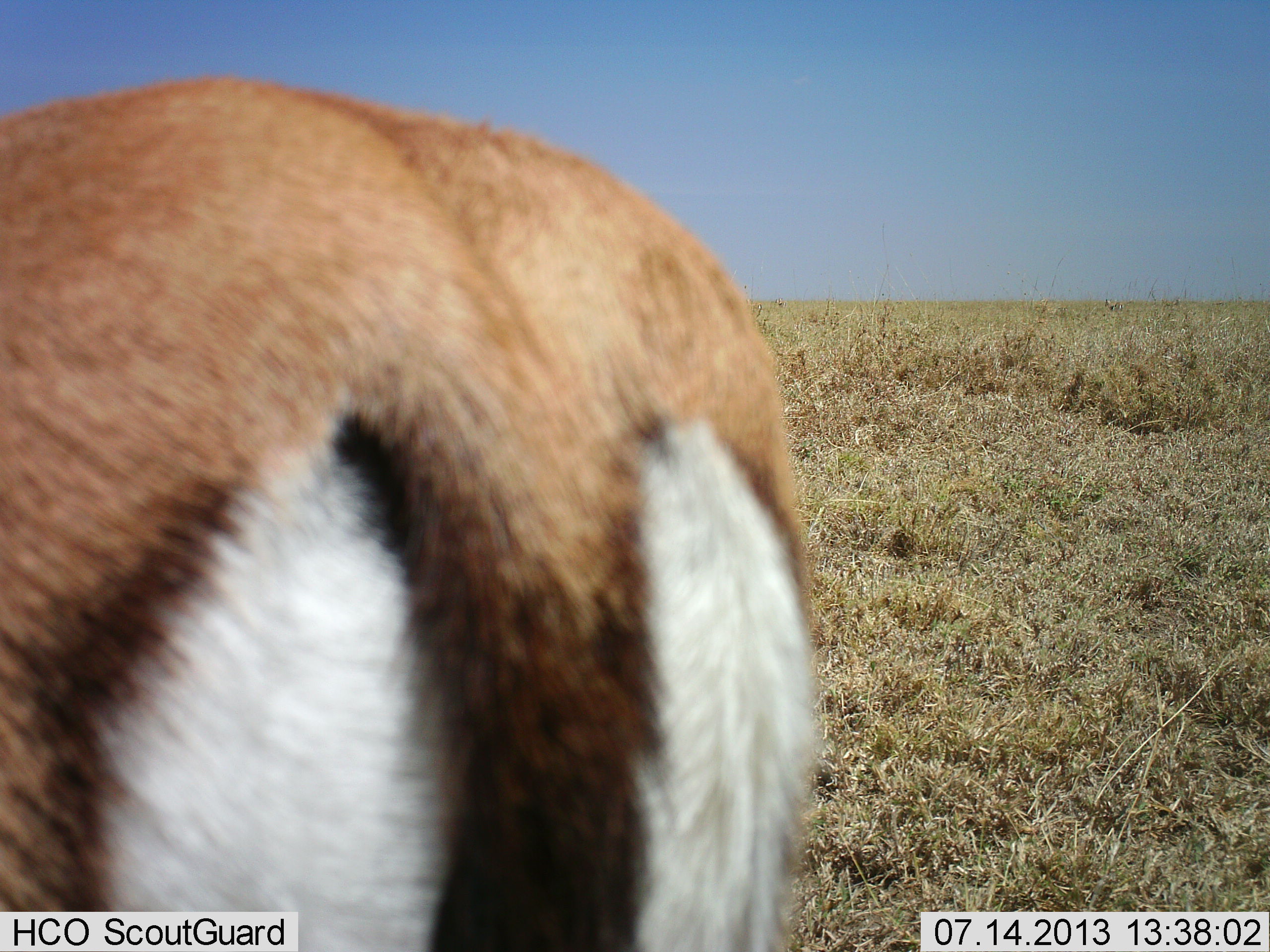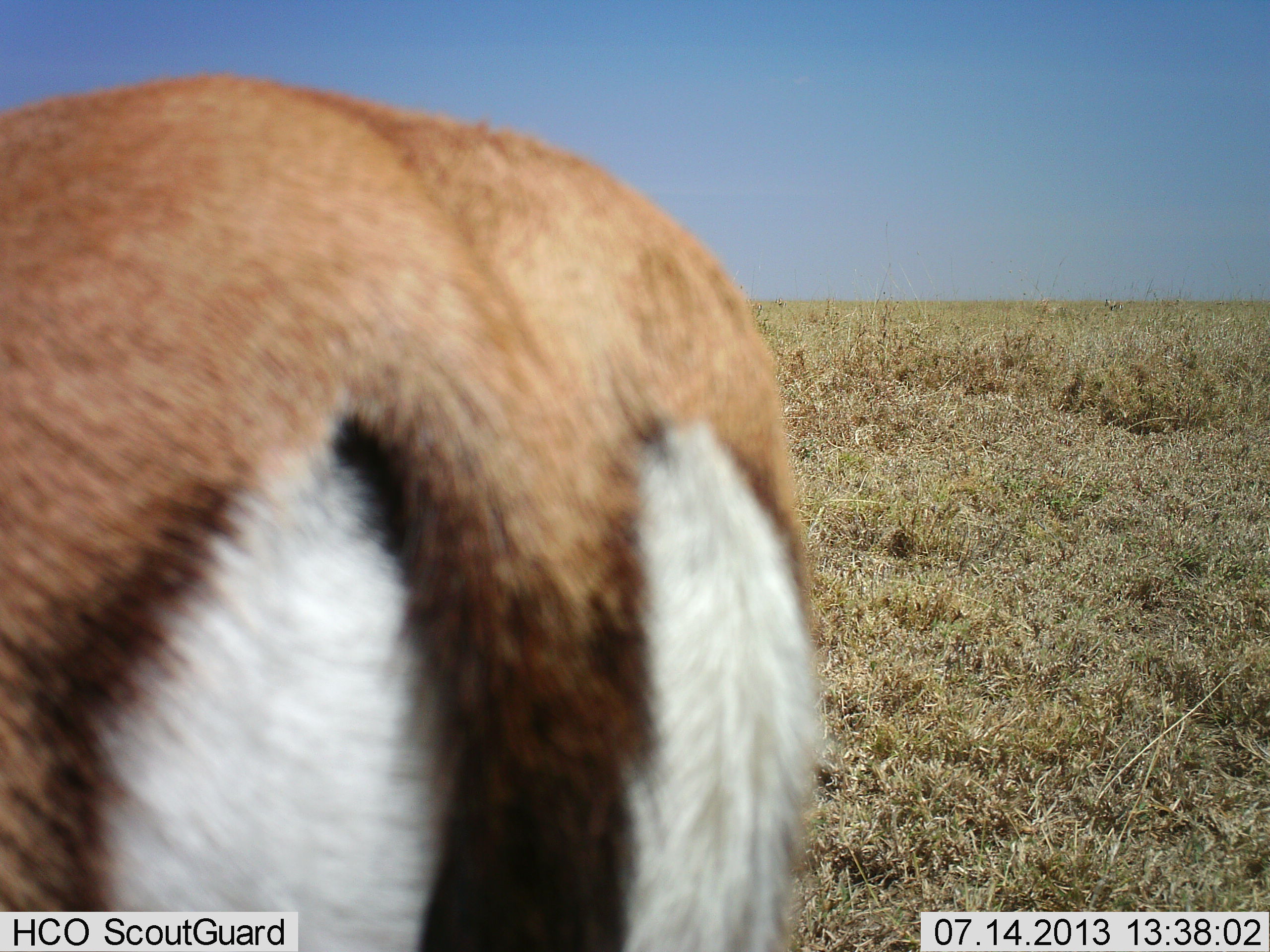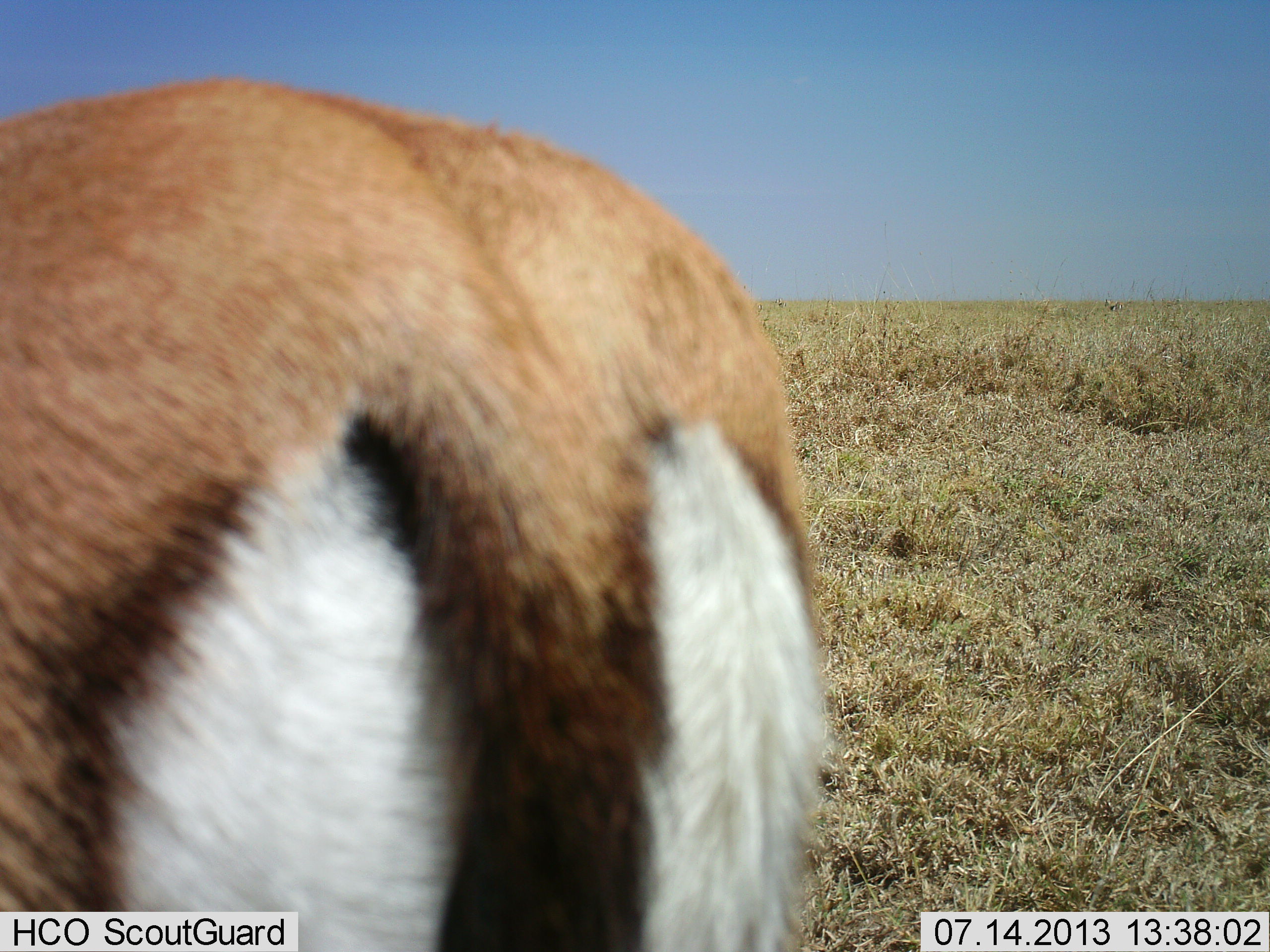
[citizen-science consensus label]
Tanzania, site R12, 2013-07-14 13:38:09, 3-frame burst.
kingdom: Animalia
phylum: Chordata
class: Mammalia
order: Artiodactyla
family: Bovidae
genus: Eudorcas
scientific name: Eudorcas thomsonii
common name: thomson's gazelle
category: gazellethomsons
Gazellethomsons (thomson's gazelle) (Eudorcas thomsonii), count 1. Behavior (volunteer vote fractions): standing 100%, resting 0%, moving 0%, interacting 0%. Young present (vote fraction): 0%. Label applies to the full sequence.